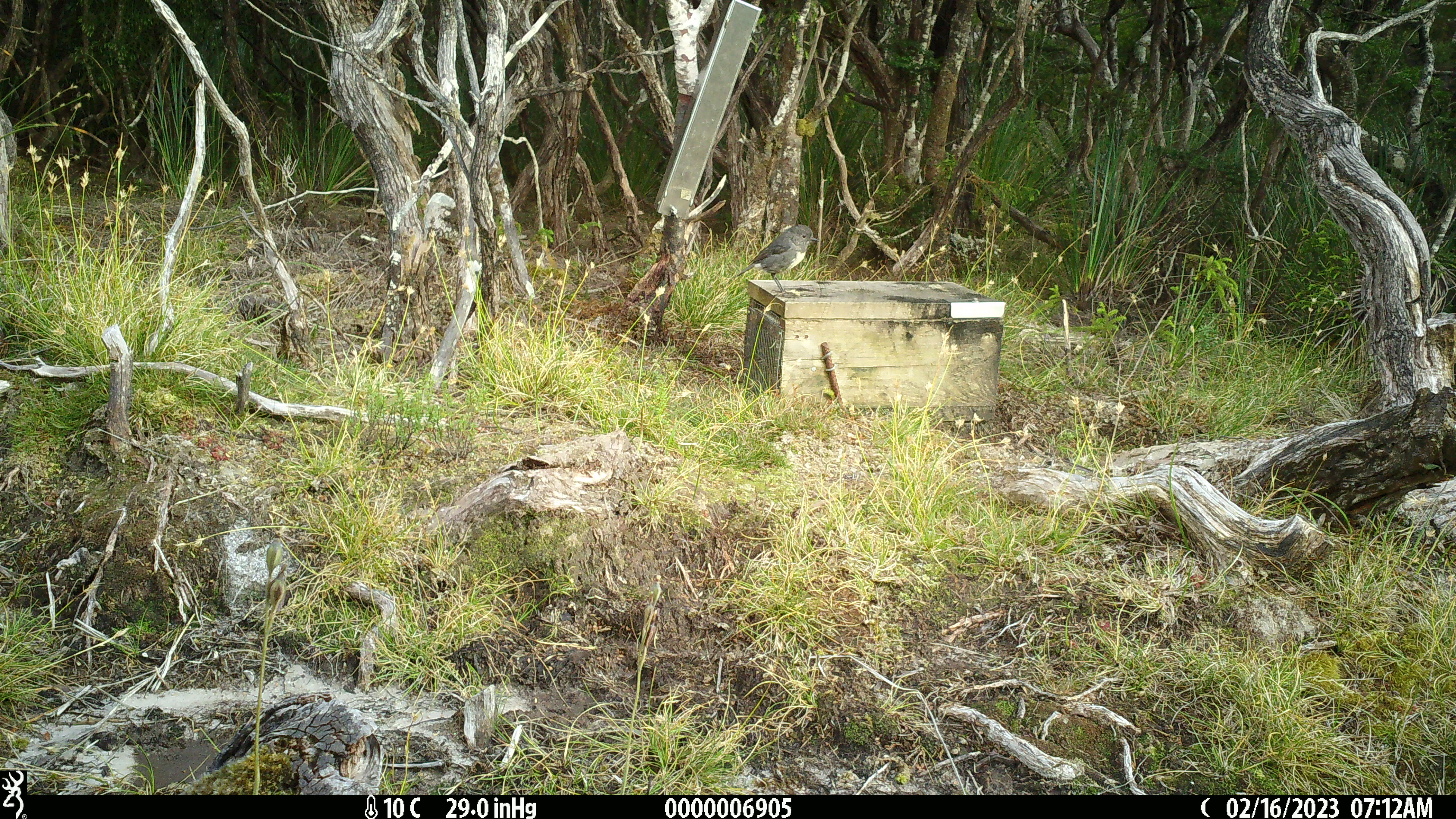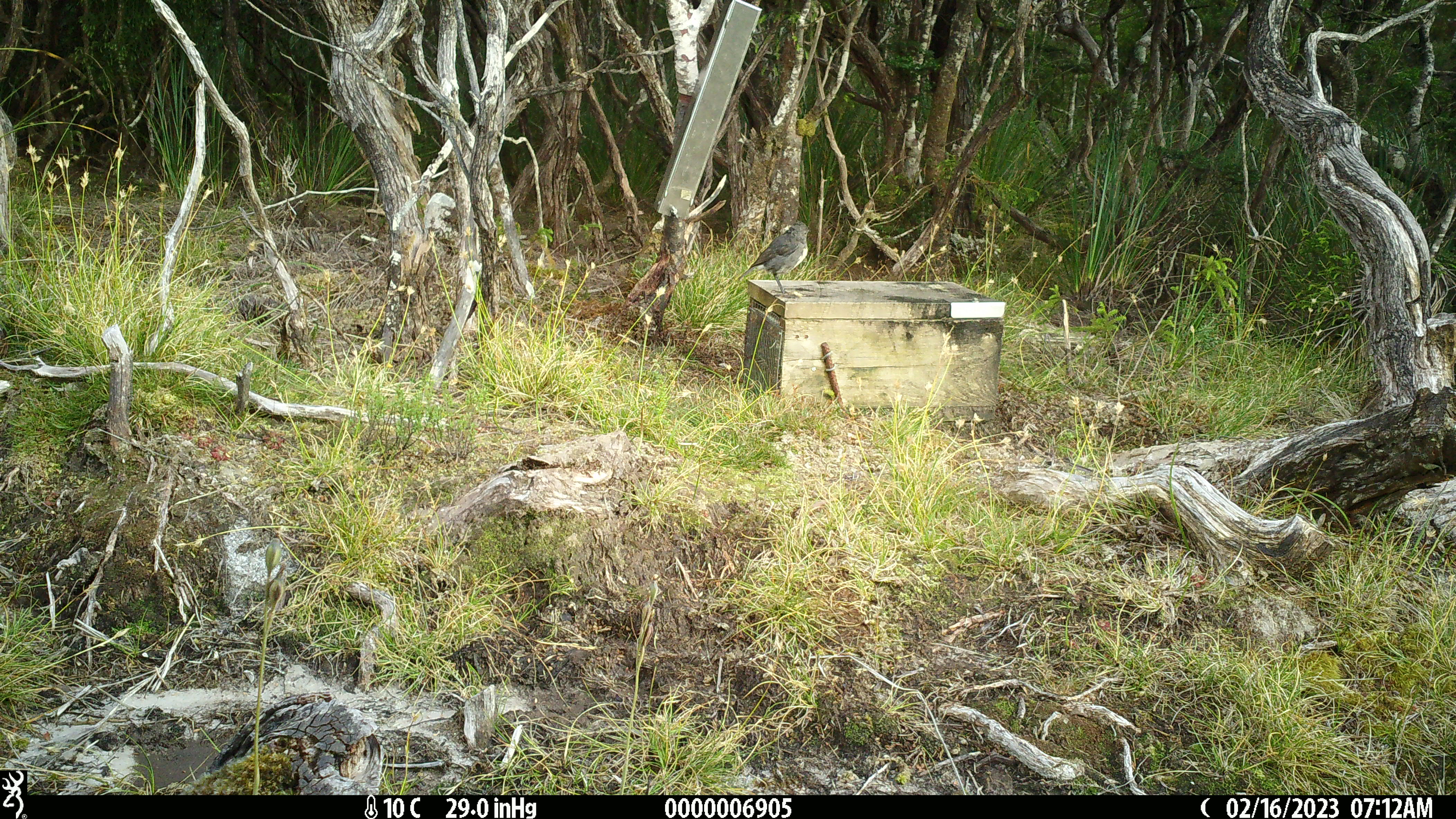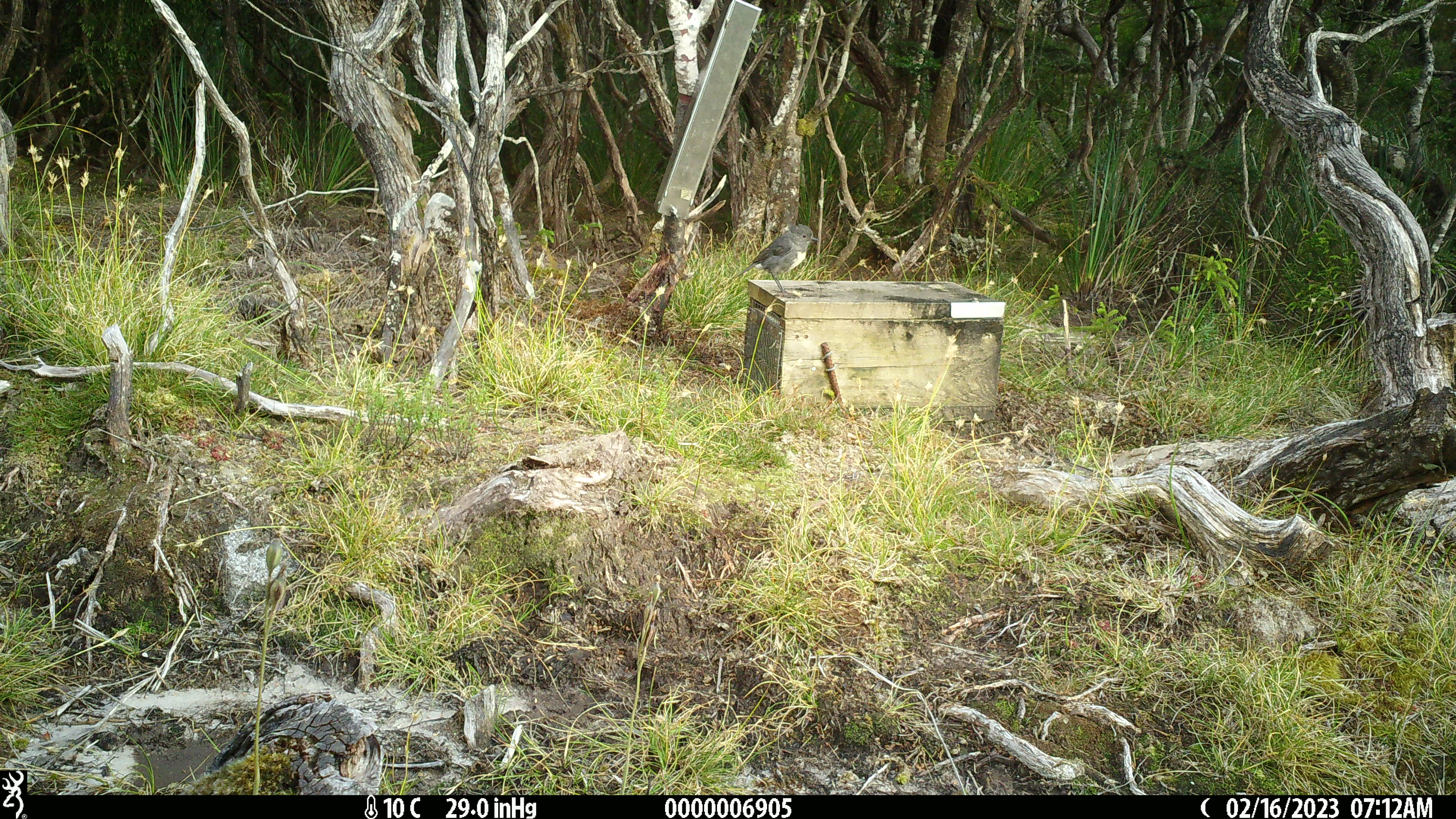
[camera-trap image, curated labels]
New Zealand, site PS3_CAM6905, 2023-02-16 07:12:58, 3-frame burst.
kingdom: Animalia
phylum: Chordata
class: Aves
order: Passeriformes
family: Petroicidae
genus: Petroica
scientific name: Petroica australis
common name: new zealand robin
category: robin